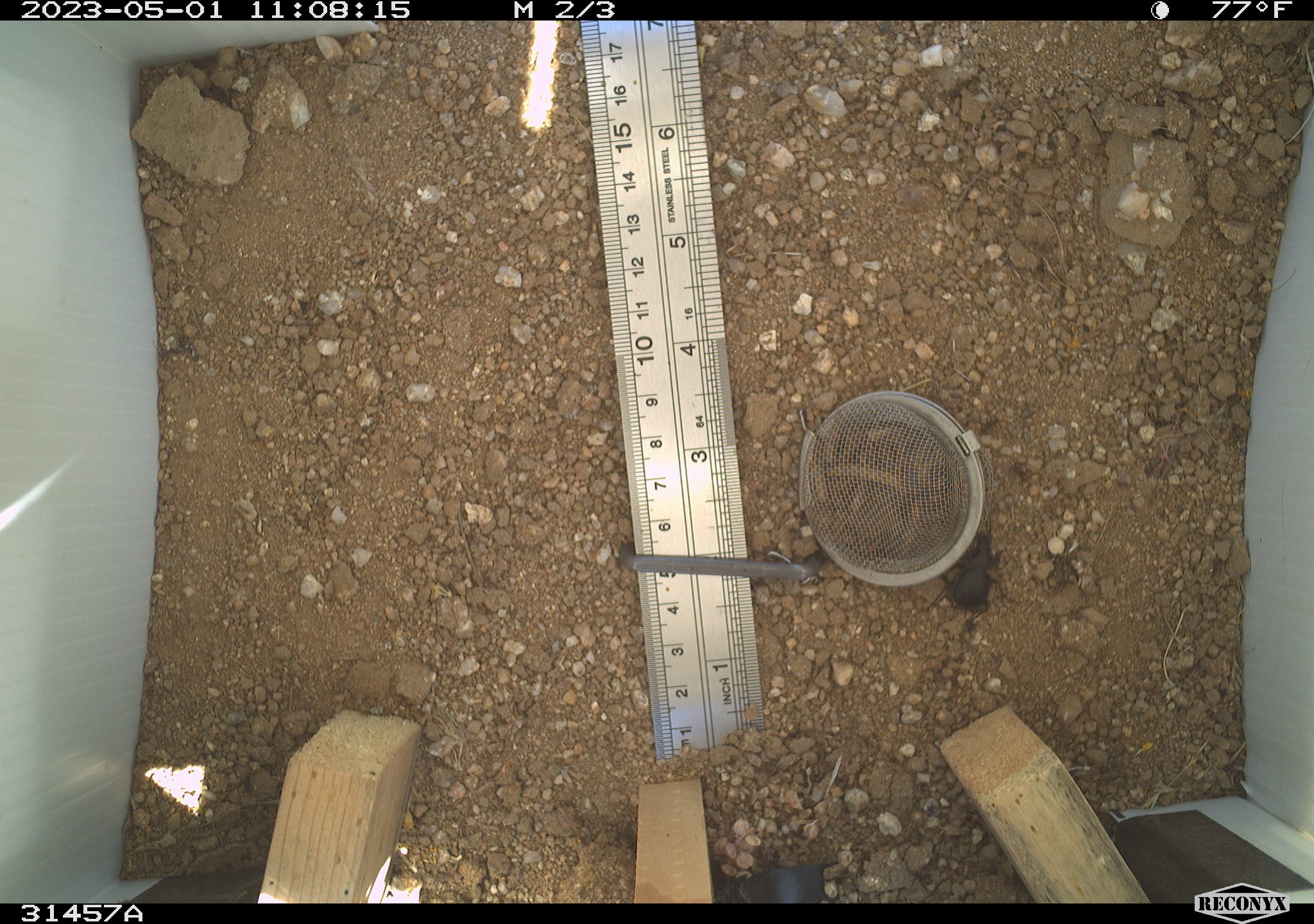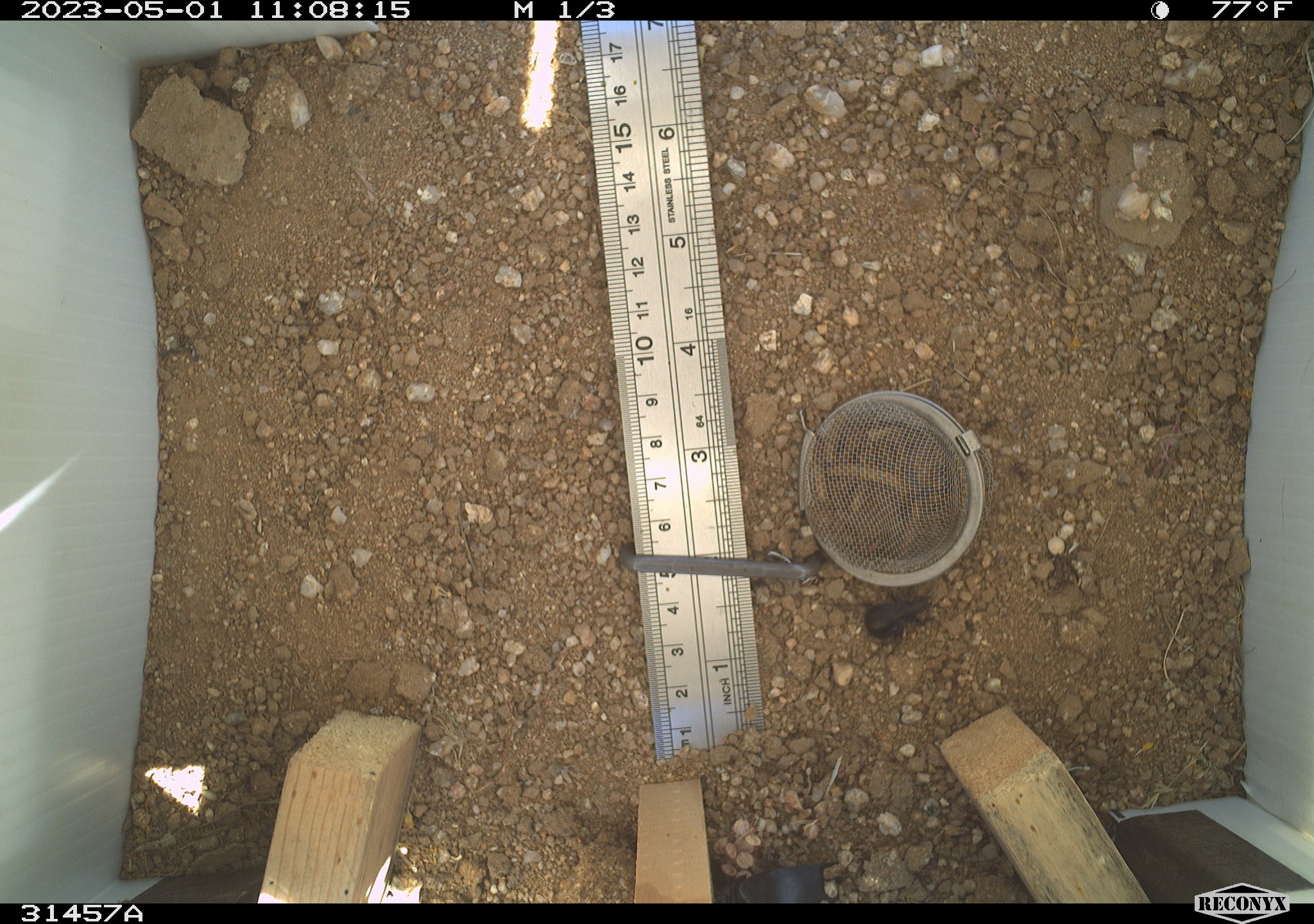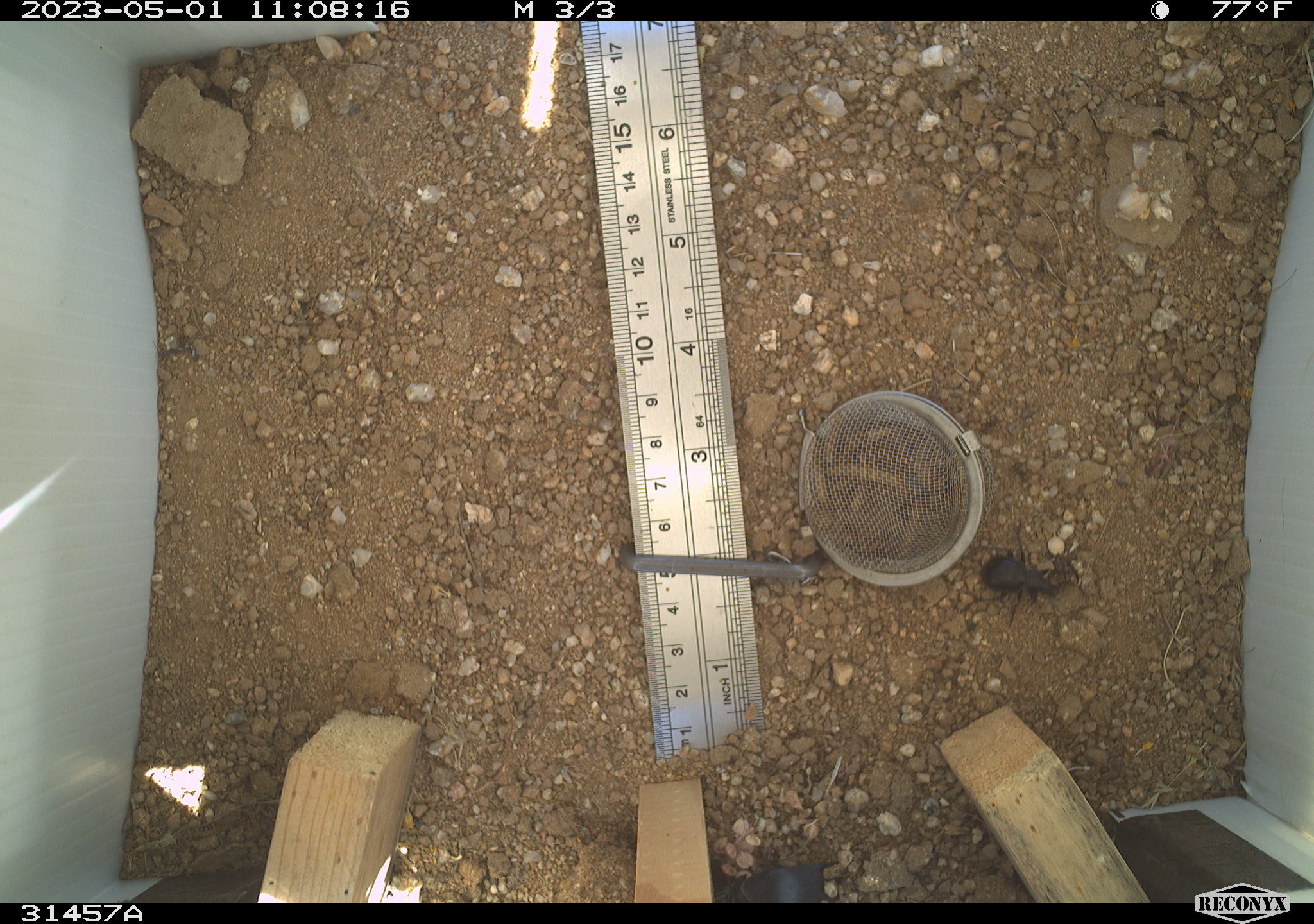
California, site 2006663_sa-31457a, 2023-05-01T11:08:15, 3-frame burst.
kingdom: Animalia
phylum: Arthropoda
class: Insecta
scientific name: Insecta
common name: insect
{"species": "insect (Insecta)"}